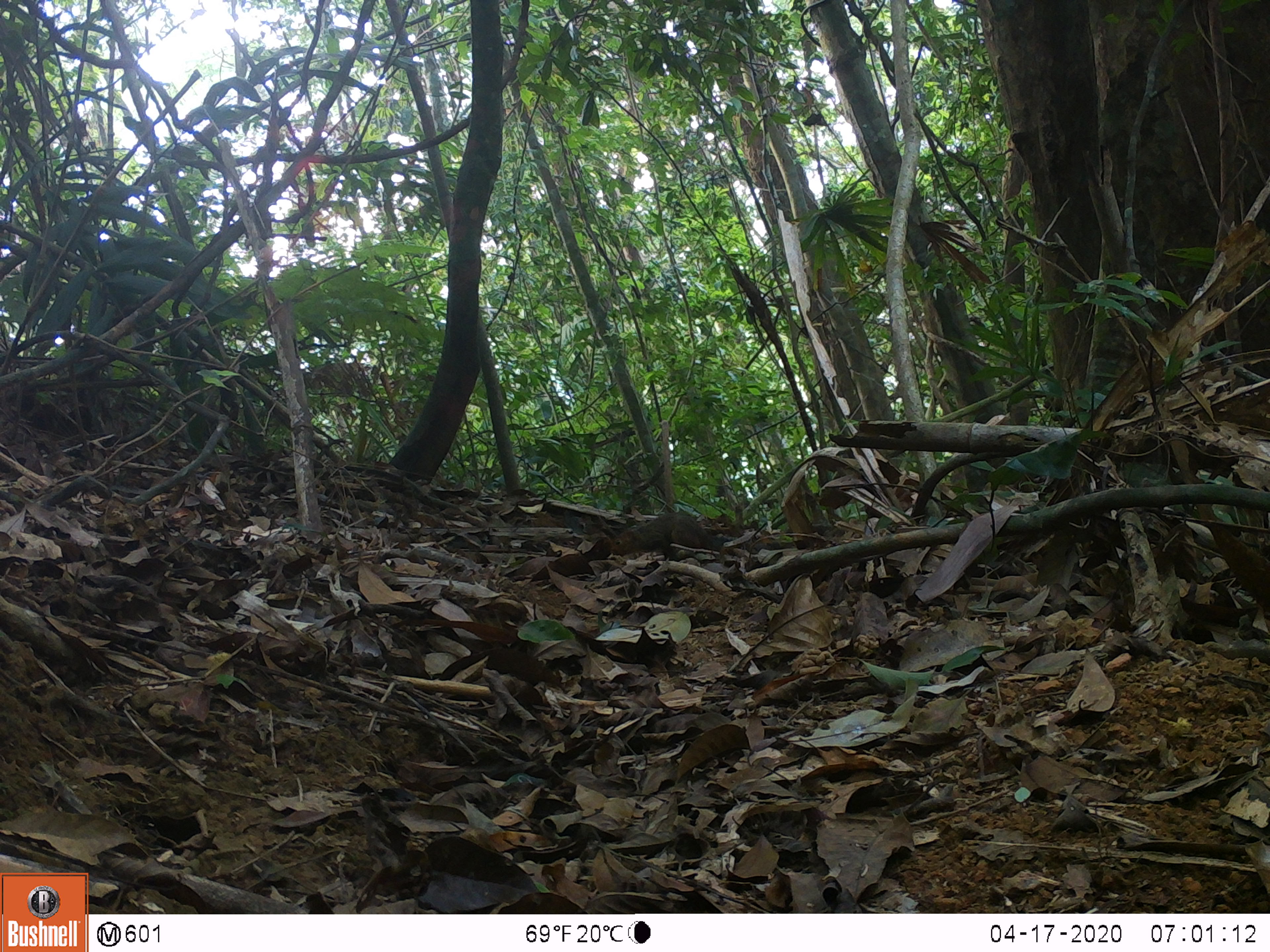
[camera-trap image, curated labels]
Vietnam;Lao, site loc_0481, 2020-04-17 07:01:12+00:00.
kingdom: Animalia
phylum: Chordata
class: Mammalia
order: Rodentia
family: Sciuridae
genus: Dremomys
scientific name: Dremomys rufigenis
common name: red-cheeked squirrel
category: red cheeked squirrel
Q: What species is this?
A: Red cheeked squirrel (red-cheeked squirrel) (Dremomys rufigenis).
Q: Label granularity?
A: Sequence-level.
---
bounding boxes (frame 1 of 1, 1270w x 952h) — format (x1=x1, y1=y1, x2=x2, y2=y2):
red cheeked squirrel: (x1=609, y1=512, x2=729, y2=555)